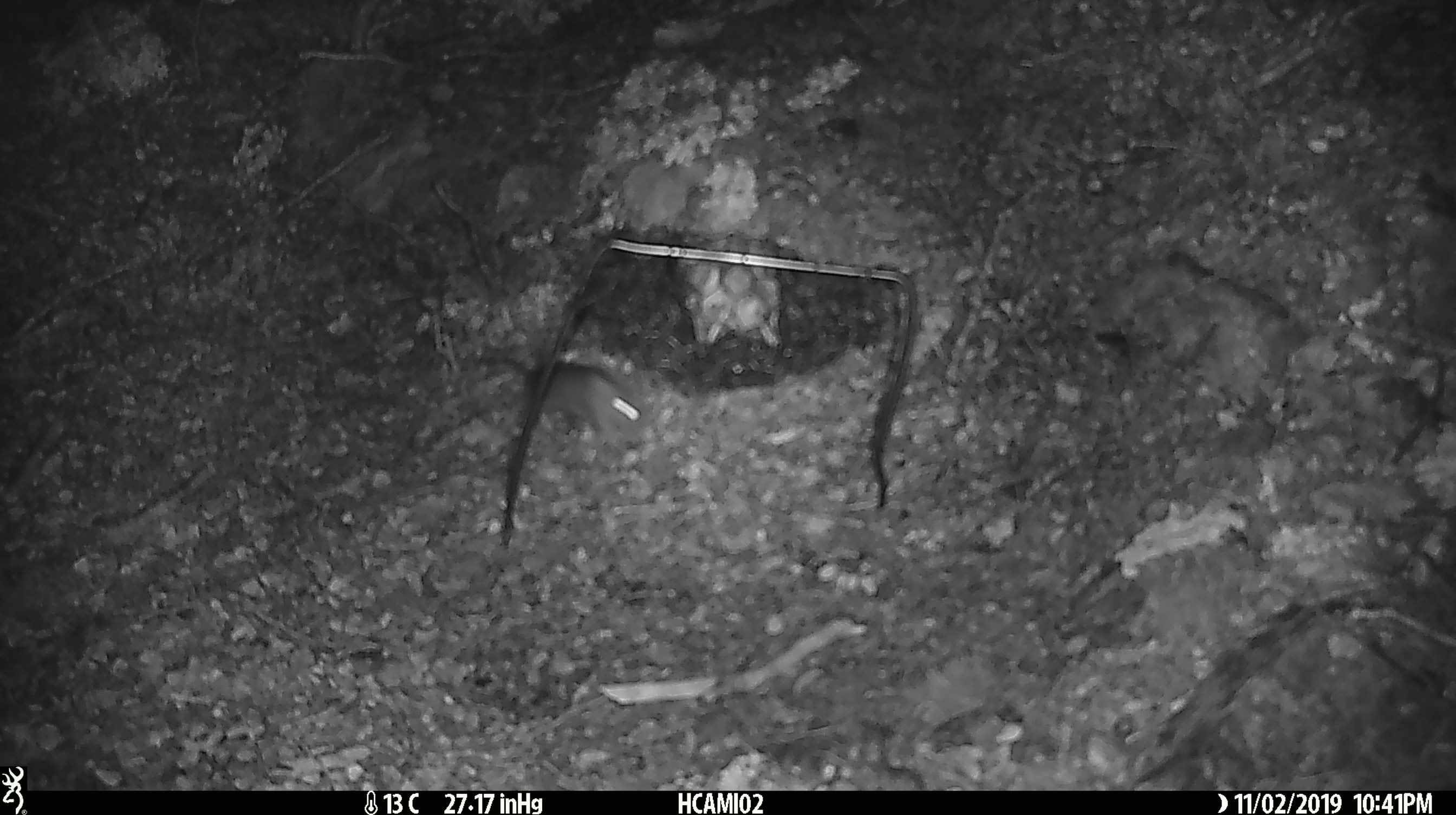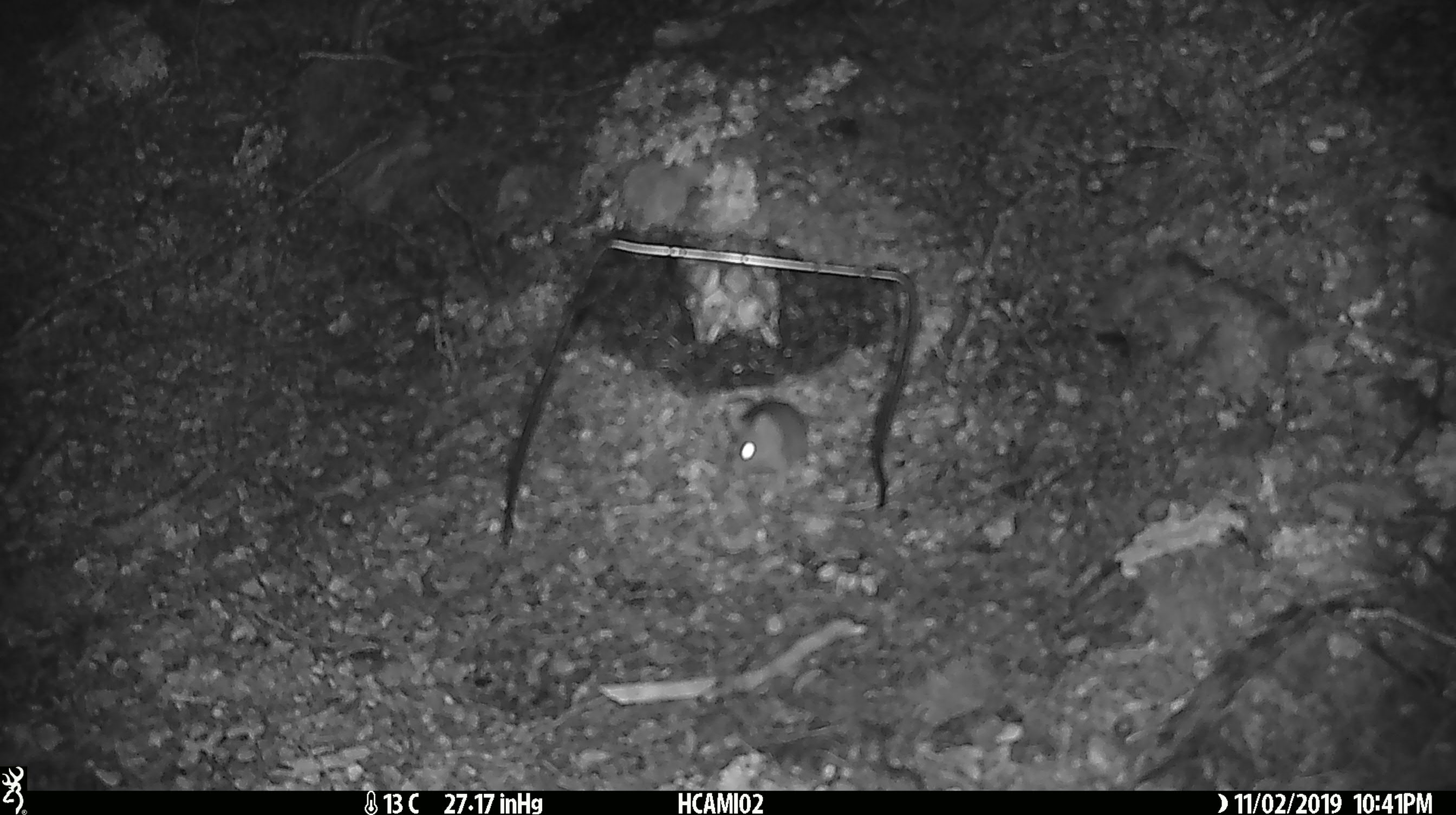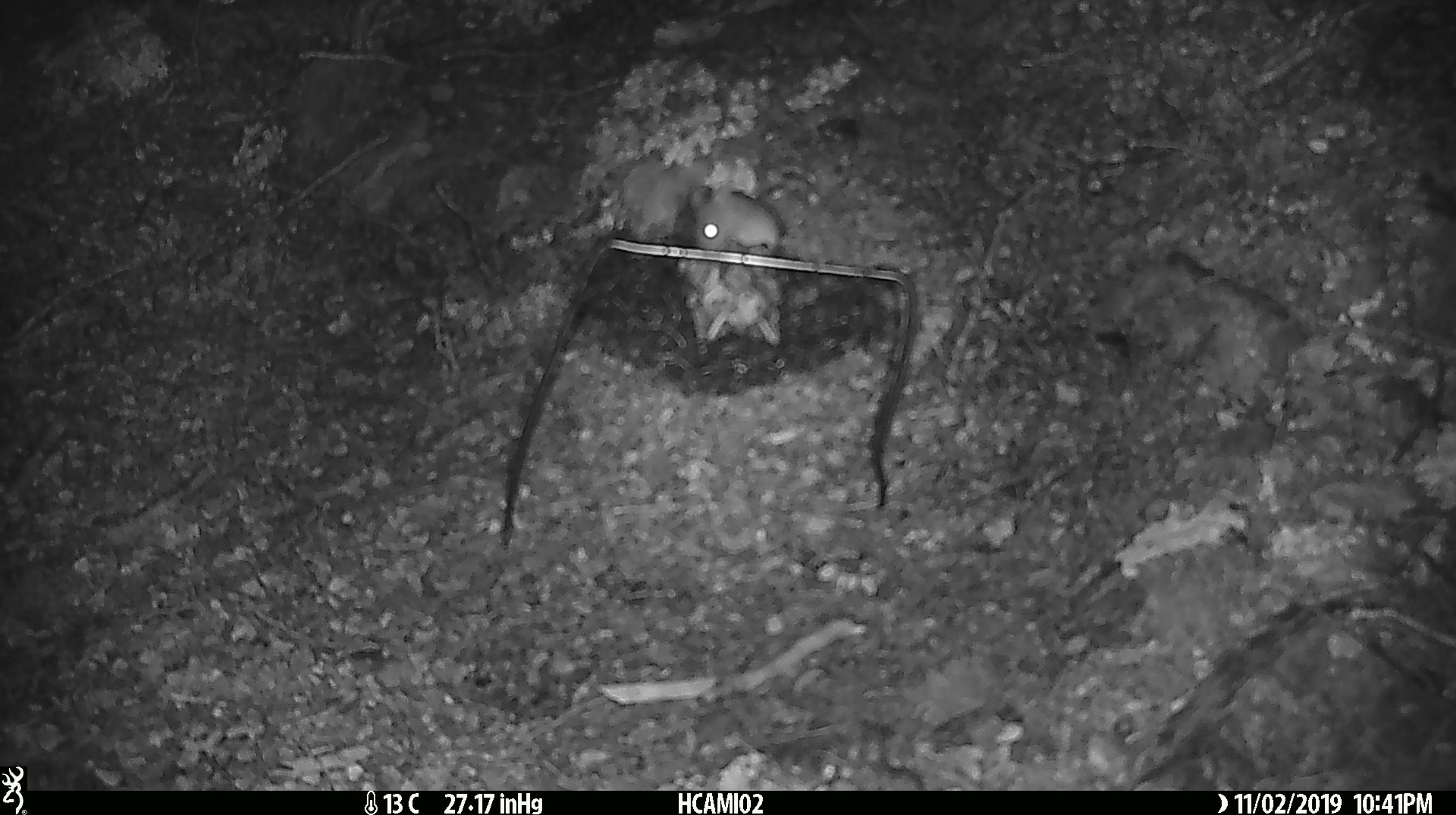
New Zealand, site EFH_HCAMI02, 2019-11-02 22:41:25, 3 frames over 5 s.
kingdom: Animalia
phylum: Chordata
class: Mammalia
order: Rodentia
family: Muridae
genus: Mus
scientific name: Mus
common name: mouse